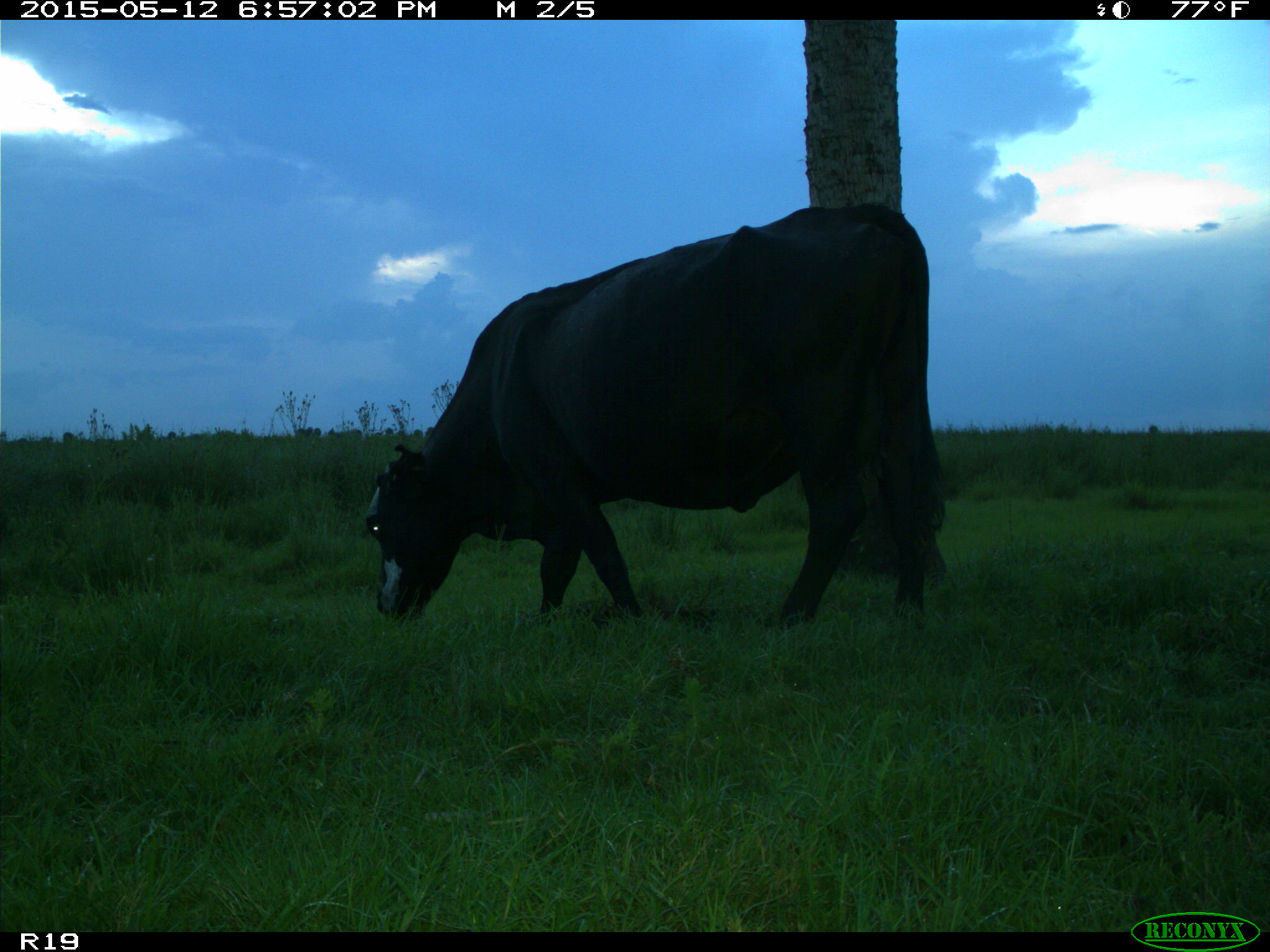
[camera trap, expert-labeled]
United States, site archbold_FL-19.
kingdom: Animalia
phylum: Chordata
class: Mammalia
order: Artiodactyla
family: Bovidae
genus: Bos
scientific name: Bos taurus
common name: domestic cow